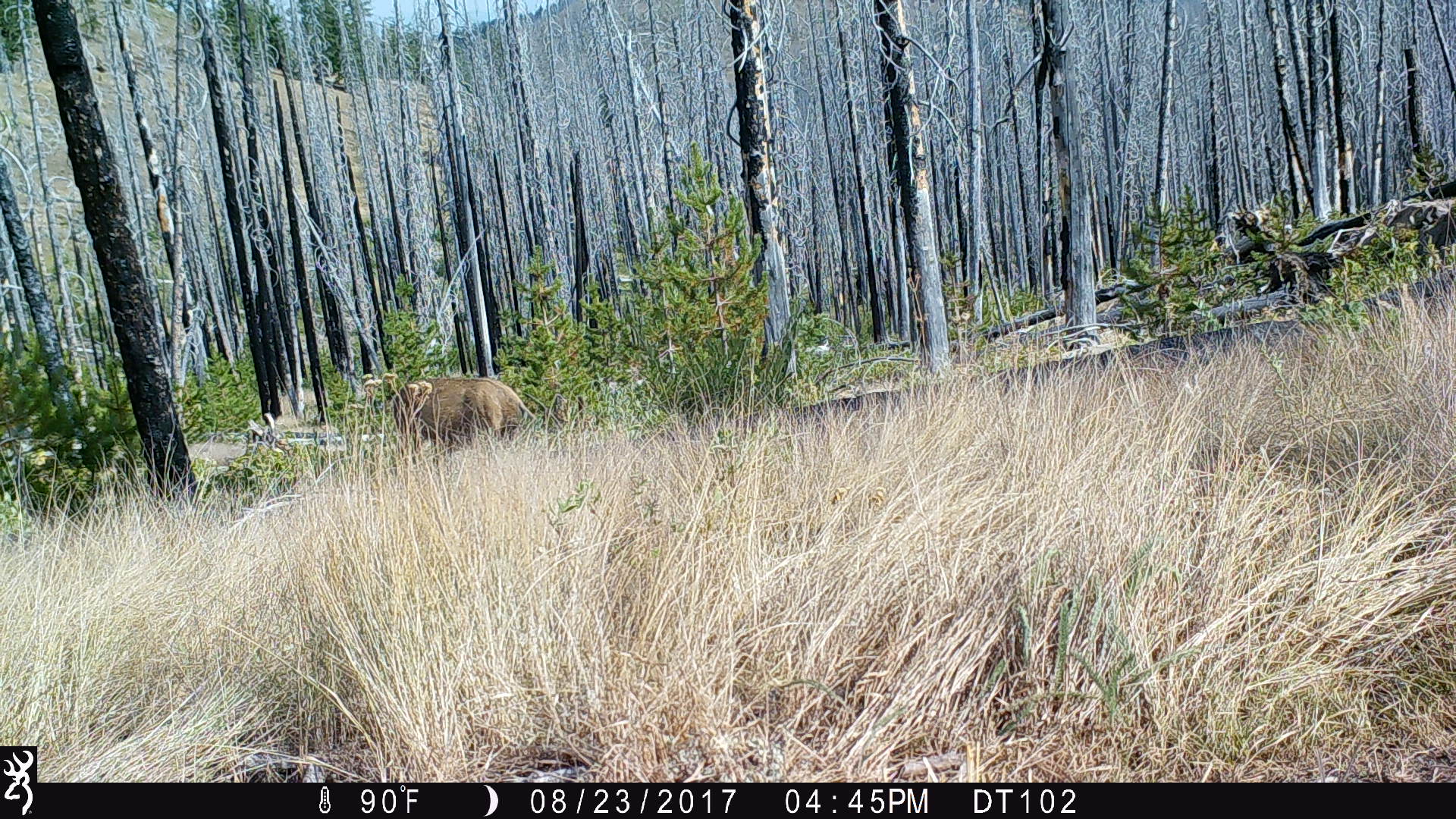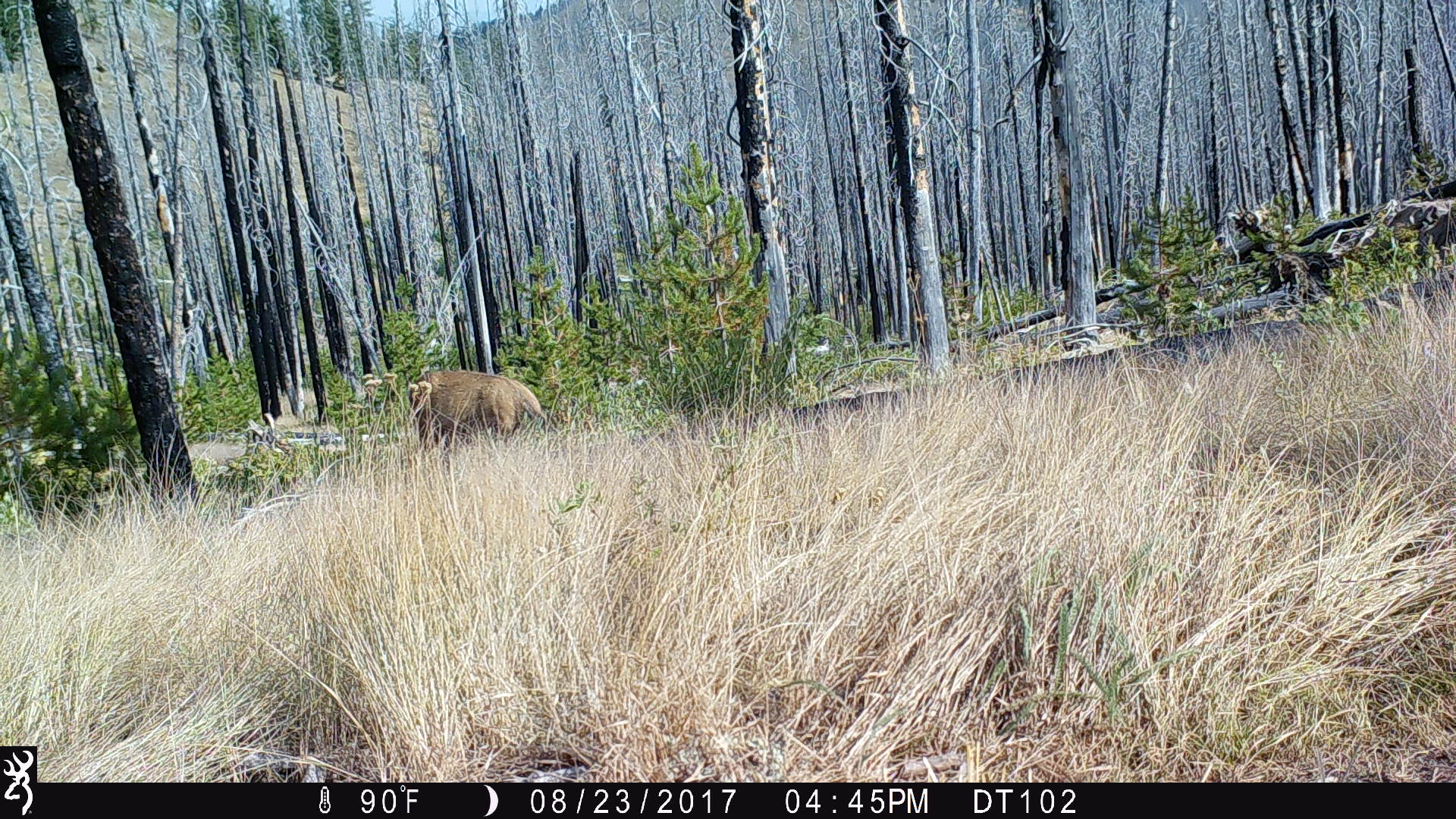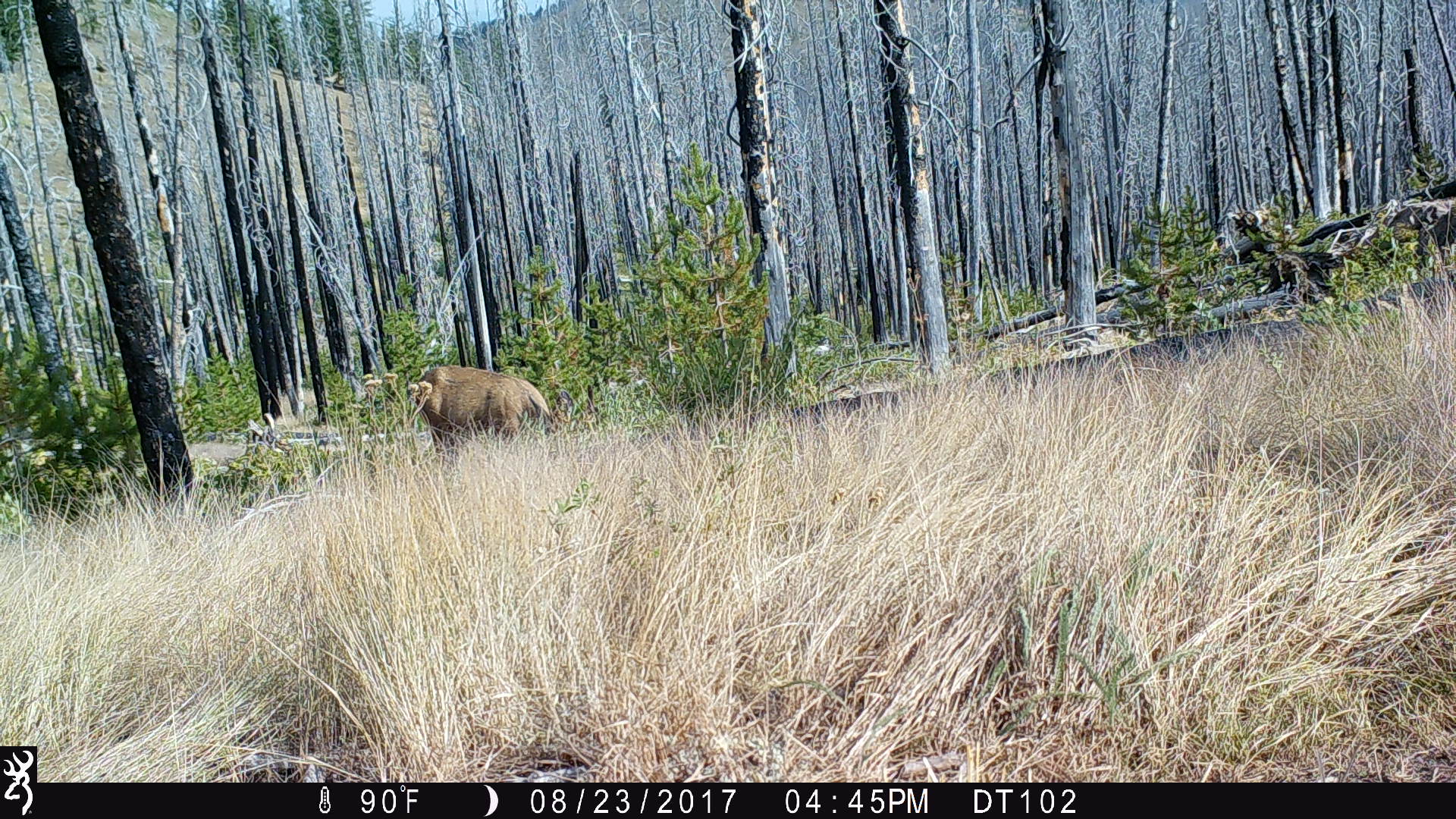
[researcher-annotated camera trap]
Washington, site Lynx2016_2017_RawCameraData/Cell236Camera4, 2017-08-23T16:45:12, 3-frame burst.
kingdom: Animalia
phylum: Chordata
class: Mammalia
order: Artiodactyla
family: Cervidae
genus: Odocoileus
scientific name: Odocoileus hemionus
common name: mule deer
Odocoileus hemionus (mule deer). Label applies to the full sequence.